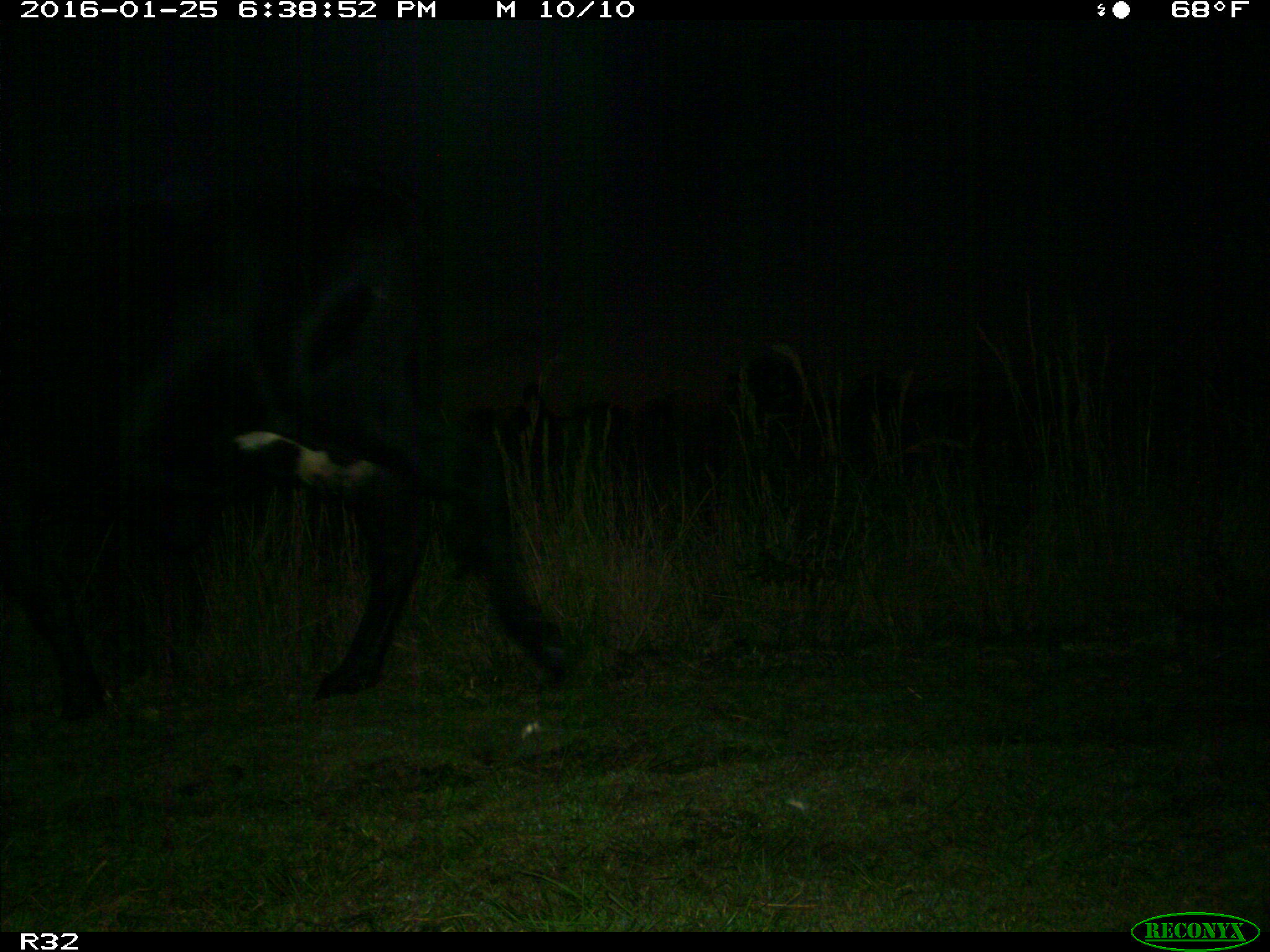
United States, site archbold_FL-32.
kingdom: Animalia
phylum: Chordata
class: Mammalia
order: Artiodactyla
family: Bovidae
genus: Bos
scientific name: Bos taurus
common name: domestic cow